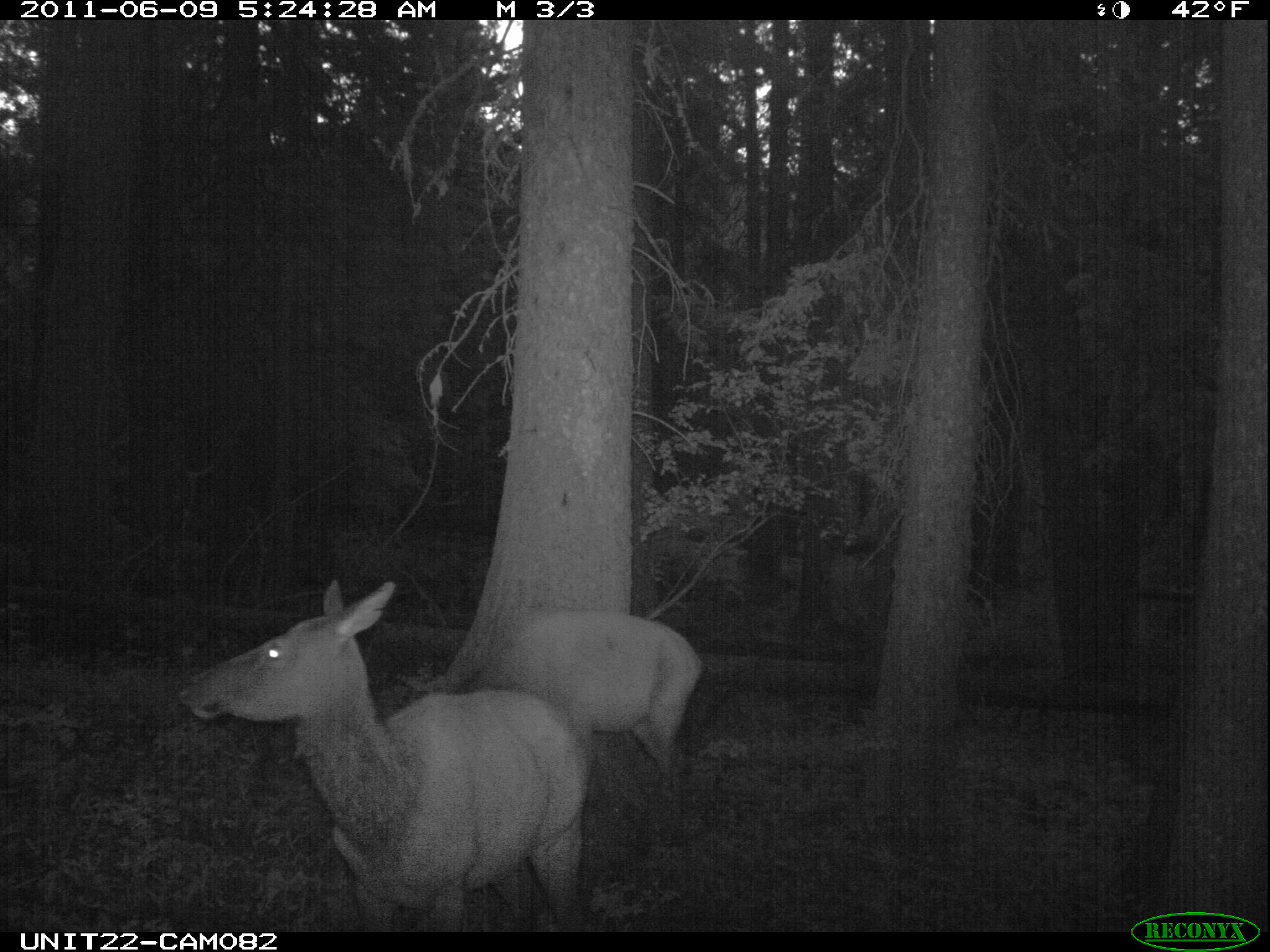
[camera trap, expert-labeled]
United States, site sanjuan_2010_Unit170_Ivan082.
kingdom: Animalia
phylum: Chordata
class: Mammalia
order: Artiodactyla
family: Cervidae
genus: Cervus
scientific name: Cervus elaphus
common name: red deer